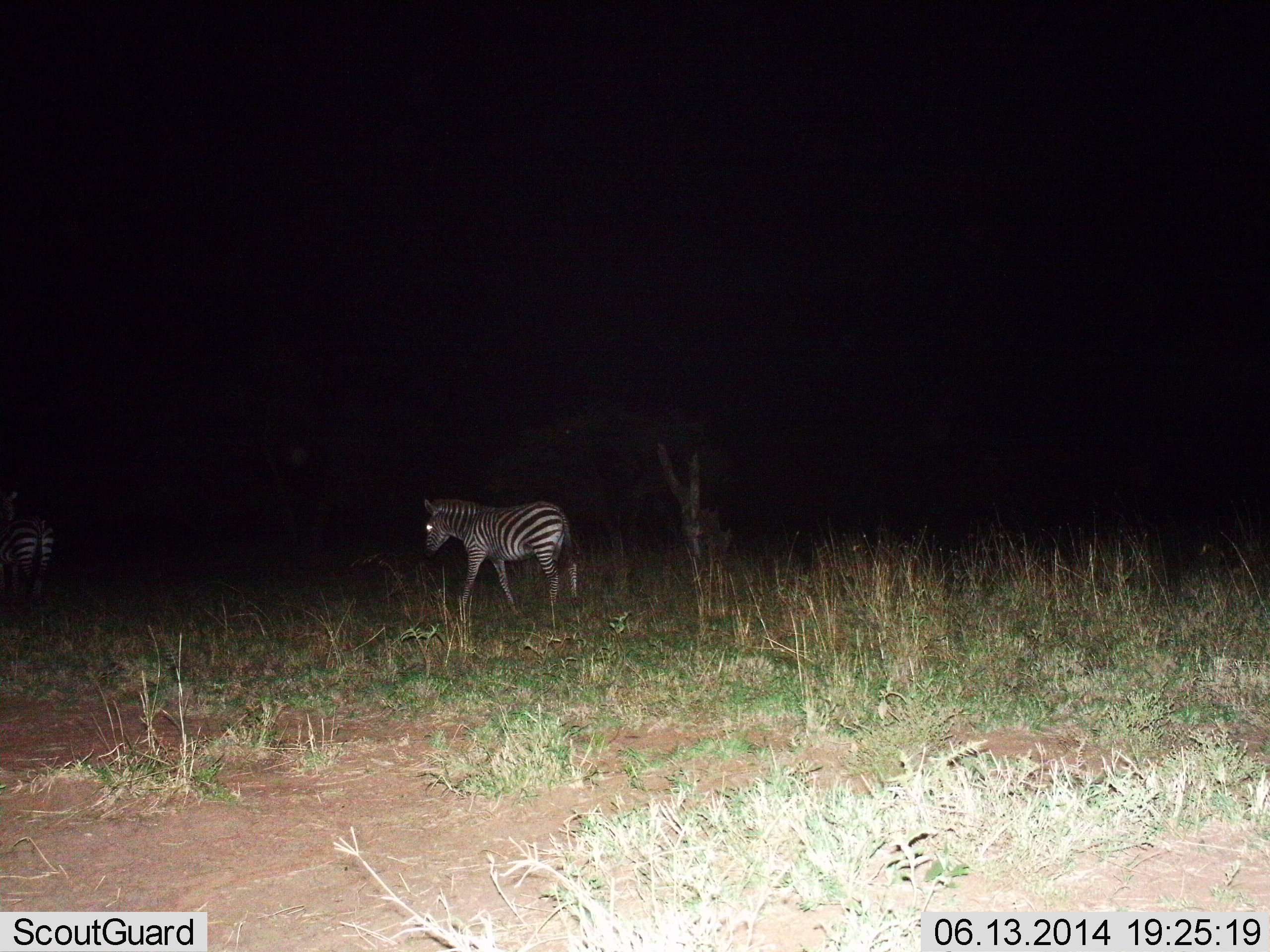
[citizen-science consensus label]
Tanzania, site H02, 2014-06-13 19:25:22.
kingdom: Animalia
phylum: Chordata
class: Mammalia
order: Perissodactyla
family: Equidae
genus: Equus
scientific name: Equus quagga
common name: plains zebra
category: zebra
Zebra (plains zebra) (Equus quagga), count 2. Behavior (volunteer vote fractions): standing 30%, resting 10%, moving 70%, interacting 0%. Young present (vote fraction): 20%. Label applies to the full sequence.